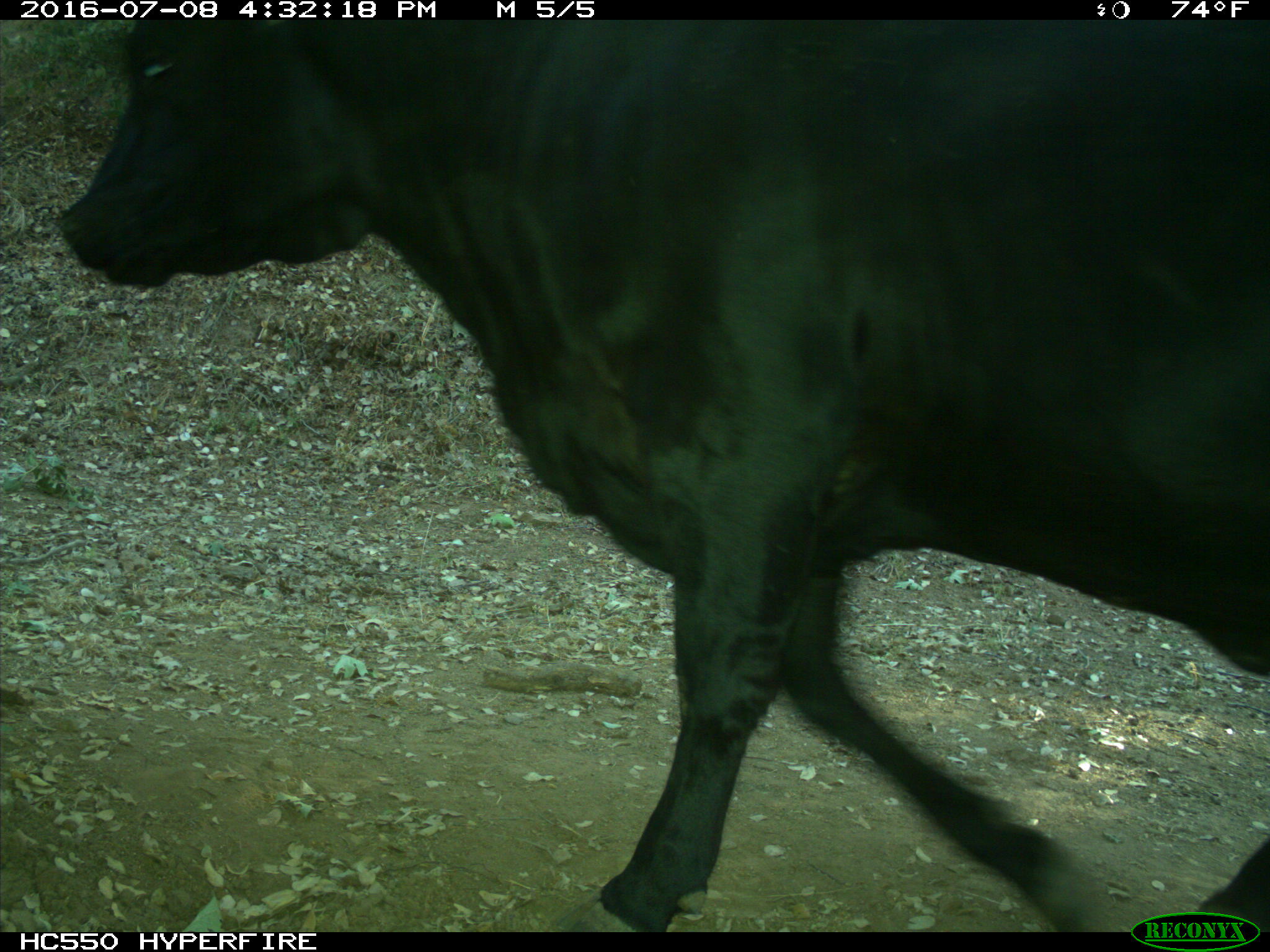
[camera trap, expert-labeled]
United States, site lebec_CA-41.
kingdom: Animalia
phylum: Chordata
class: Mammalia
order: Artiodactyla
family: Bovidae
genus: Bos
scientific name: Bos taurus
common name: domestic cow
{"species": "Bos taurus (domestic cow)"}